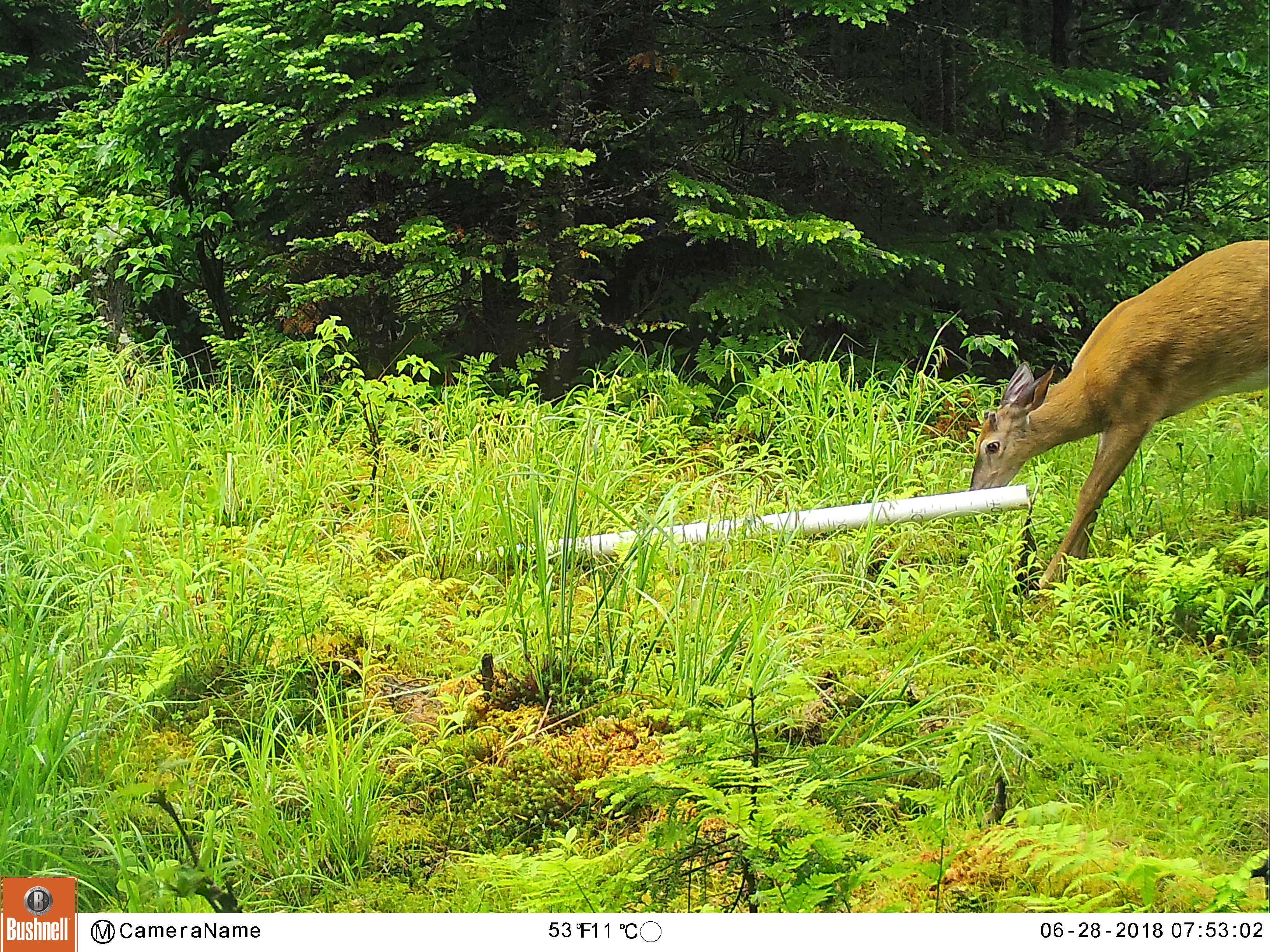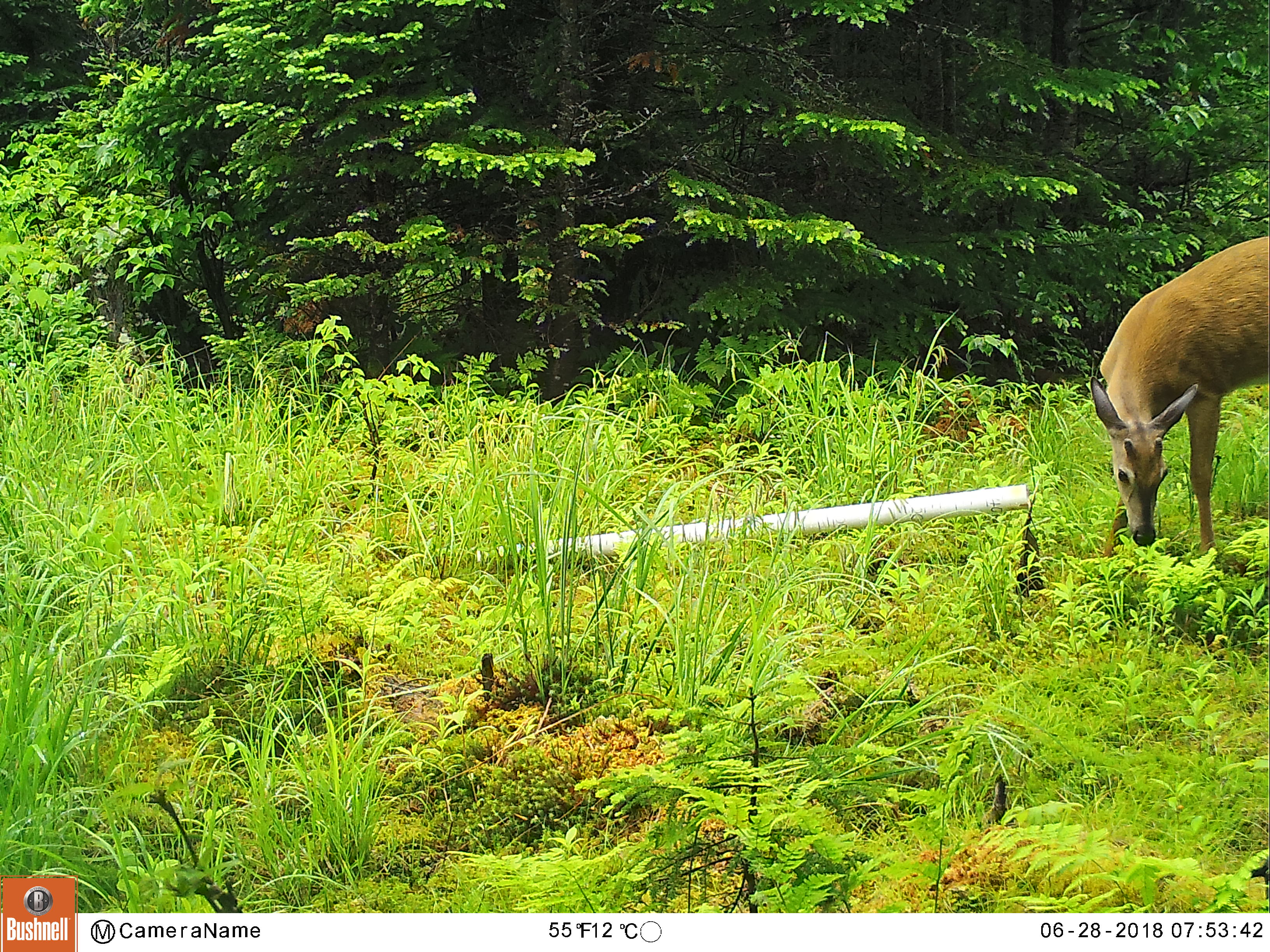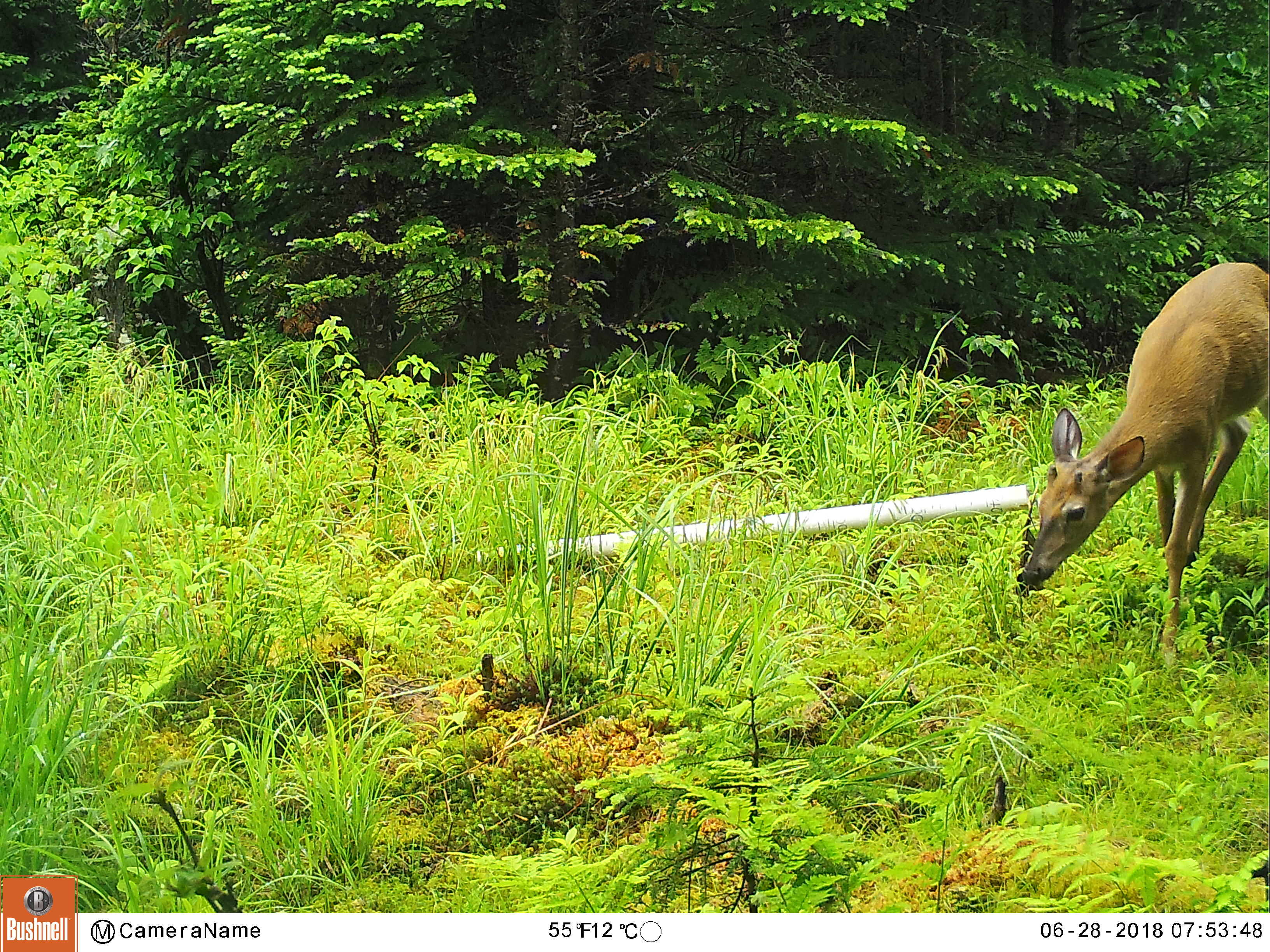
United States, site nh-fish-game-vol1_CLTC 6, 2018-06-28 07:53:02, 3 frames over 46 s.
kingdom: Animalia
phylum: Chordata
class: Mammalia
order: Artiodactyla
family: Cervidae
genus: Odocoileus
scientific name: Odocoileus virginianus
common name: white-tailed deer